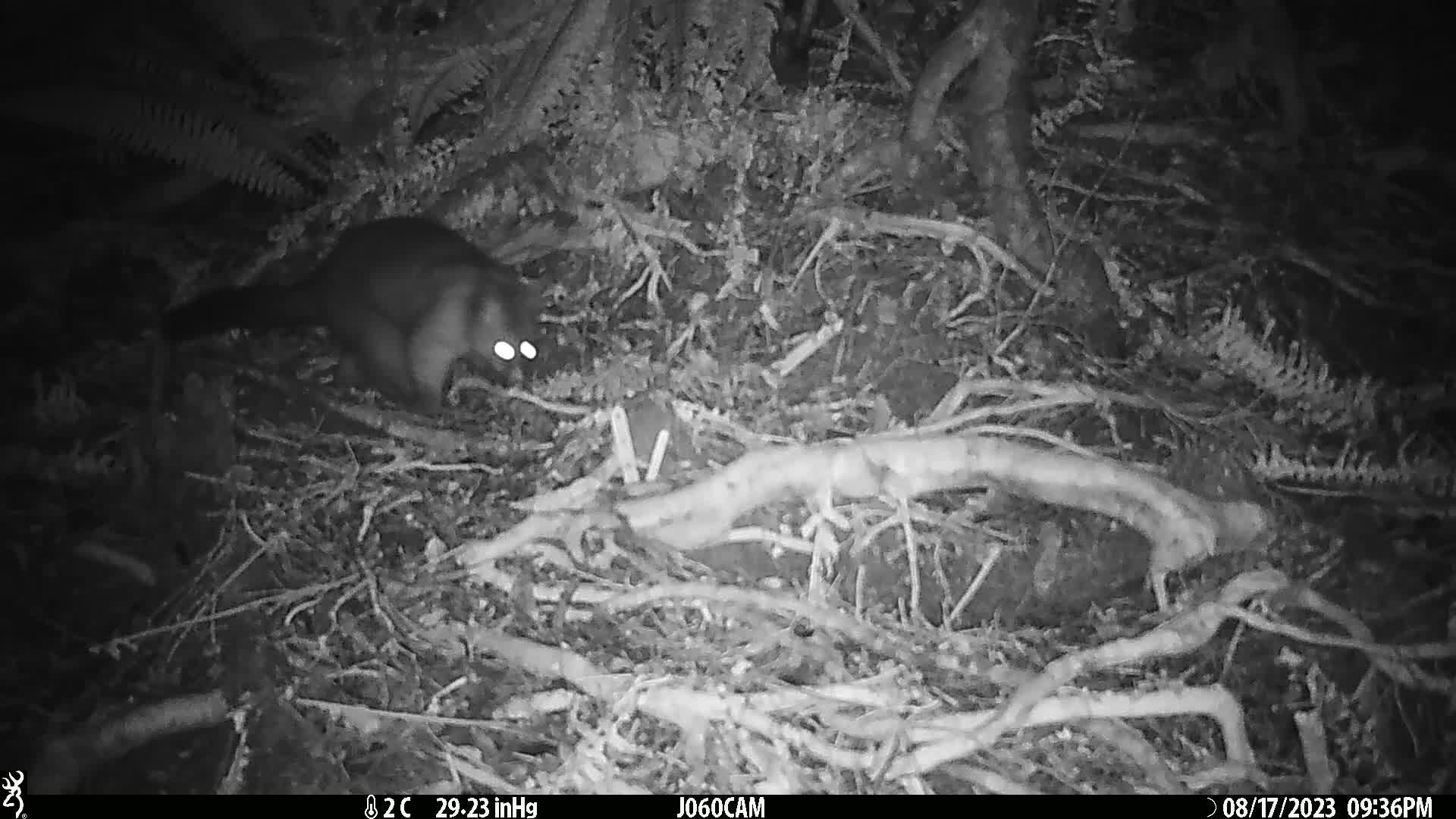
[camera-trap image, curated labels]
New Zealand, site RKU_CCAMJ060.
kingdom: Animalia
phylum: Chordata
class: Mammalia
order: Diprotodontia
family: Phalangeridae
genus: Trichosurus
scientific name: Trichosurus vulpecula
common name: common brushtail possum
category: possum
Possum (common brushtail possum) (Trichosurus vulpecula).